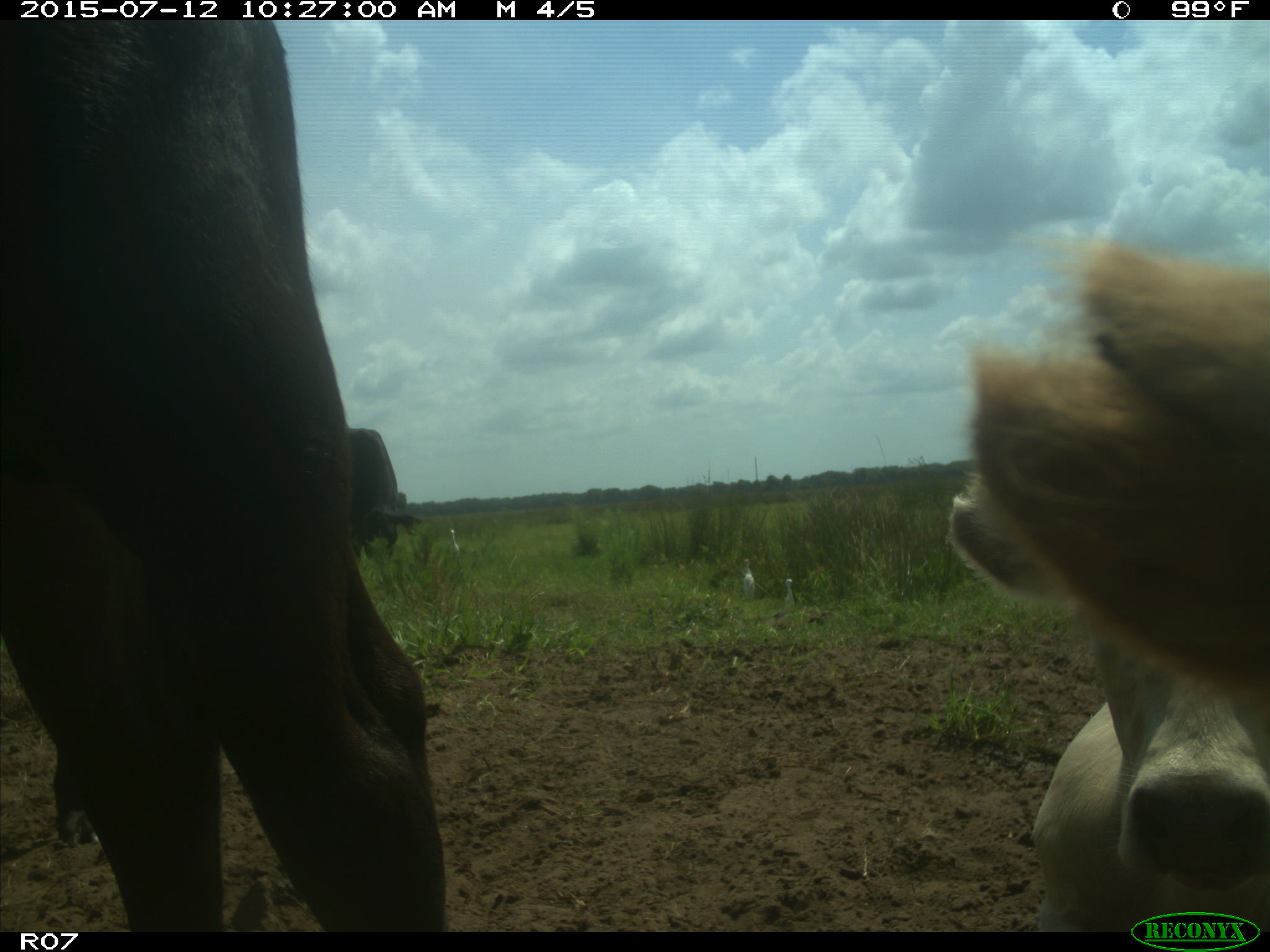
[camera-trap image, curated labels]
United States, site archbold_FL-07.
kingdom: Animalia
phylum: Chordata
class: Mammalia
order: Artiodactyla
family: Bovidae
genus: Bos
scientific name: Bos taurus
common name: domestic cow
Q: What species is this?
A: Bos taurus (domestic cow).